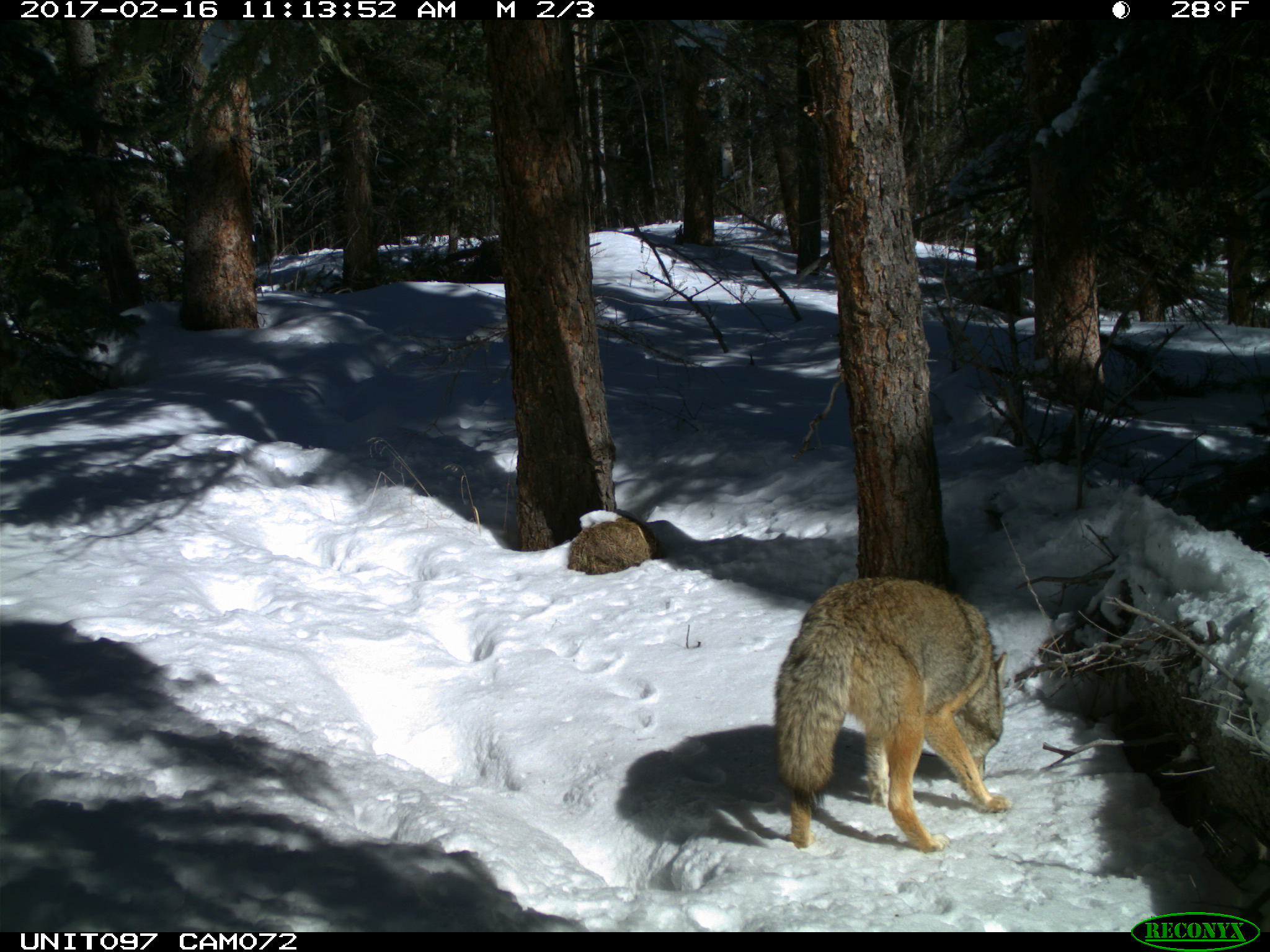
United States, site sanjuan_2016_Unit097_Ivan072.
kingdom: Animalia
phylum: Chordata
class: Mammalia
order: Carnivora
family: Canidae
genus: Canis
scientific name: Canis latrans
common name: coyote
Canis latrans (coyote).